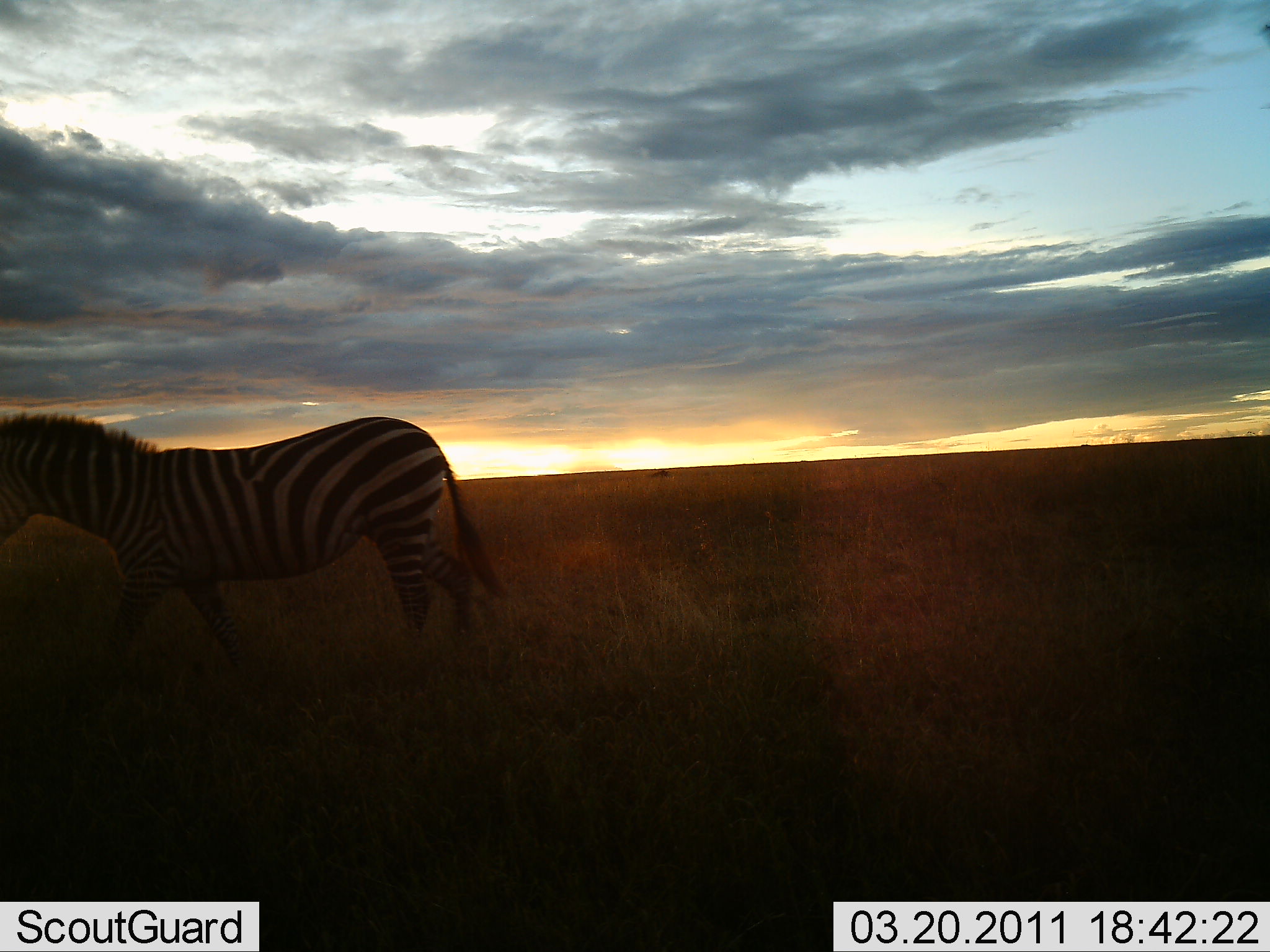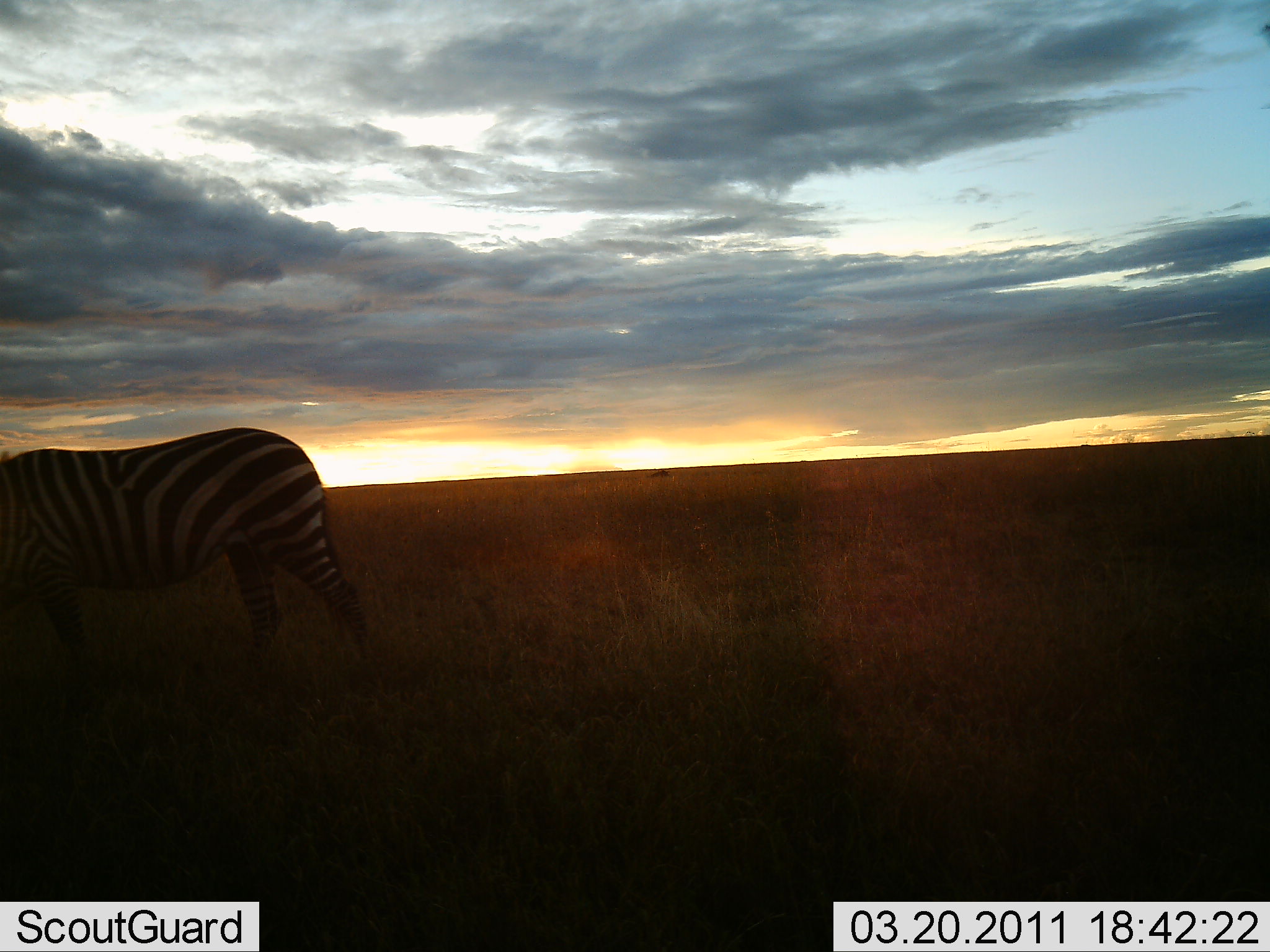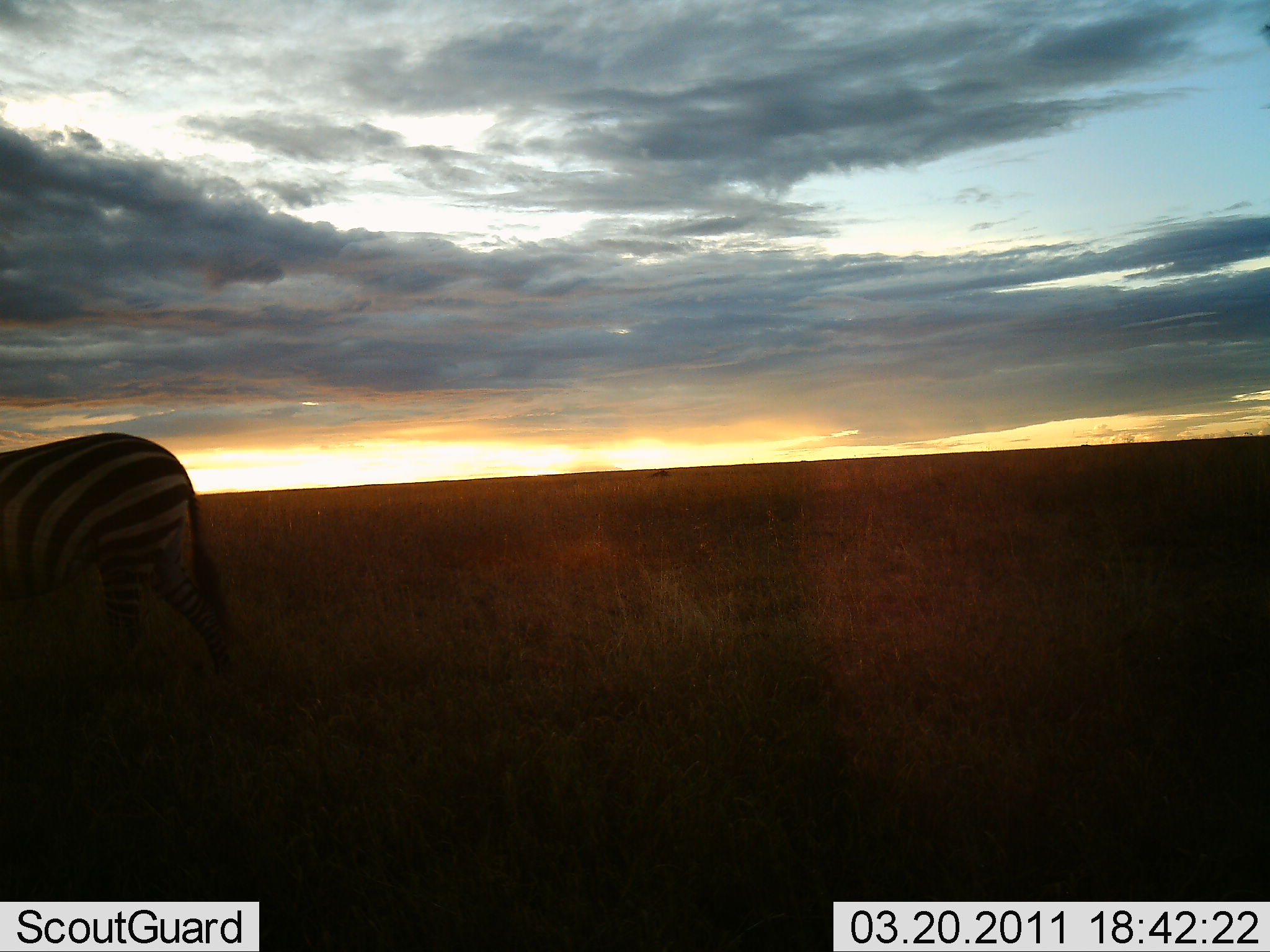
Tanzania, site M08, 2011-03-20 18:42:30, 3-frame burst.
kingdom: Animalia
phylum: Chordata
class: Mammalia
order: Perissodactyla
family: Equidae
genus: Equus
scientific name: Equus quagga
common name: plains zebra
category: zebra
Zebra (plains zebra) (Equus quagga), count 1. Behavior (volunteer vote fractions): standing 9%, resting 0%, moving 100%, interacting 0%. Young present (vote fraction): 0%. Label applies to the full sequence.